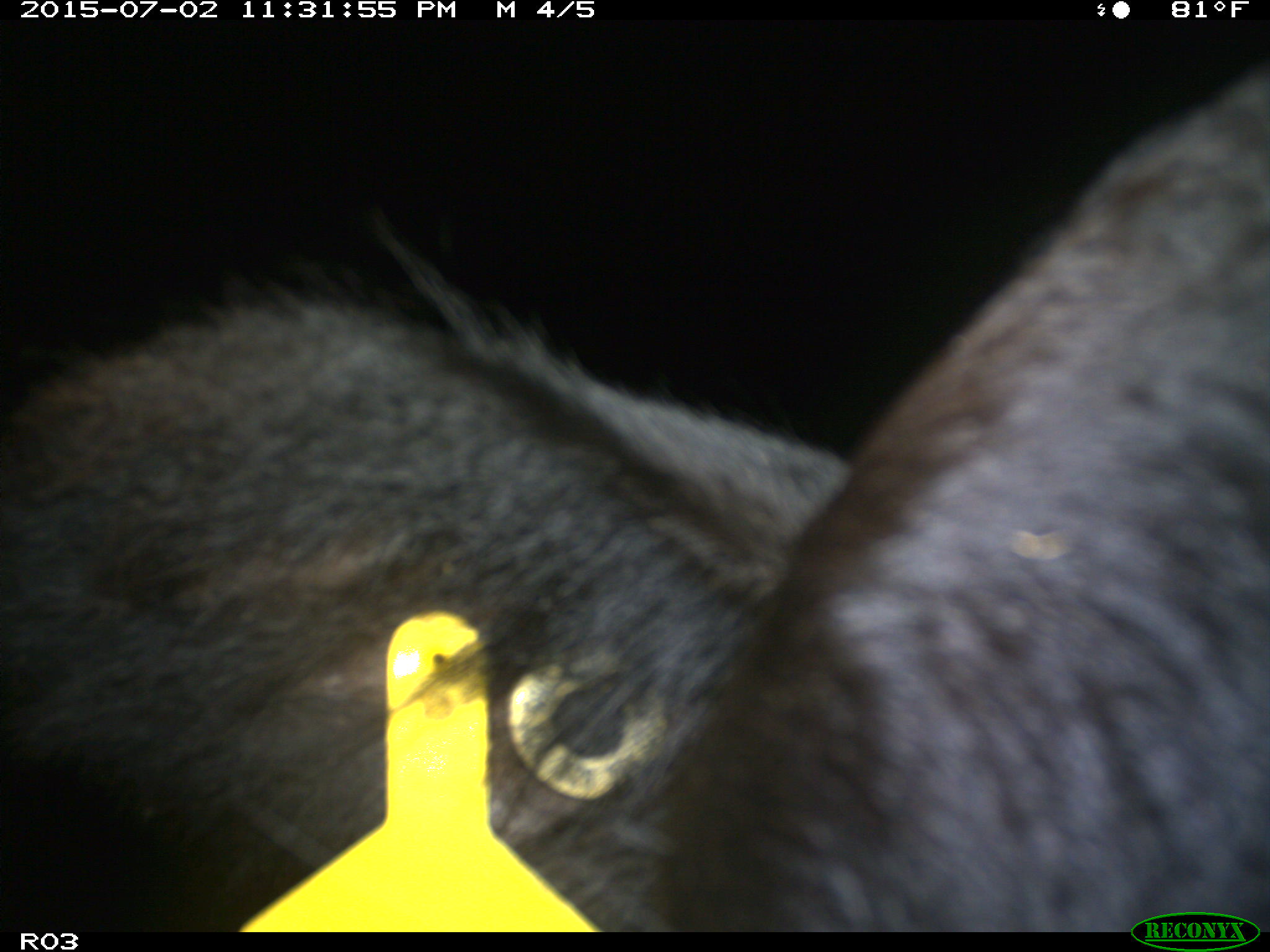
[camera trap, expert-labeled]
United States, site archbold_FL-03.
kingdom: Animalia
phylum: Chordata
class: Mammalia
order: Artiodactyla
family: Bovidae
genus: Bos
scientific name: Bos taurus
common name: domestic cow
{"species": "Bos taurus (domestic cow)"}